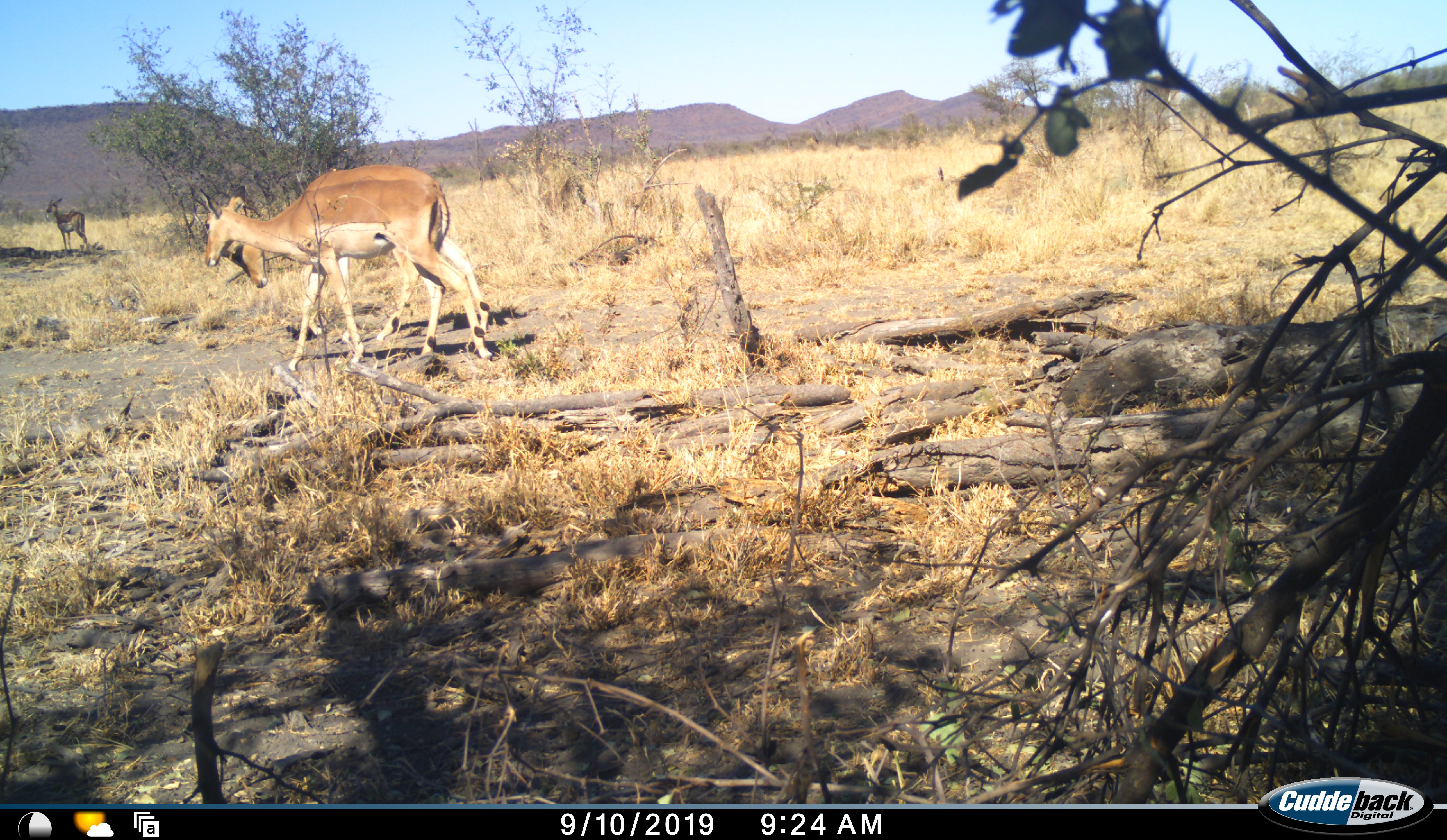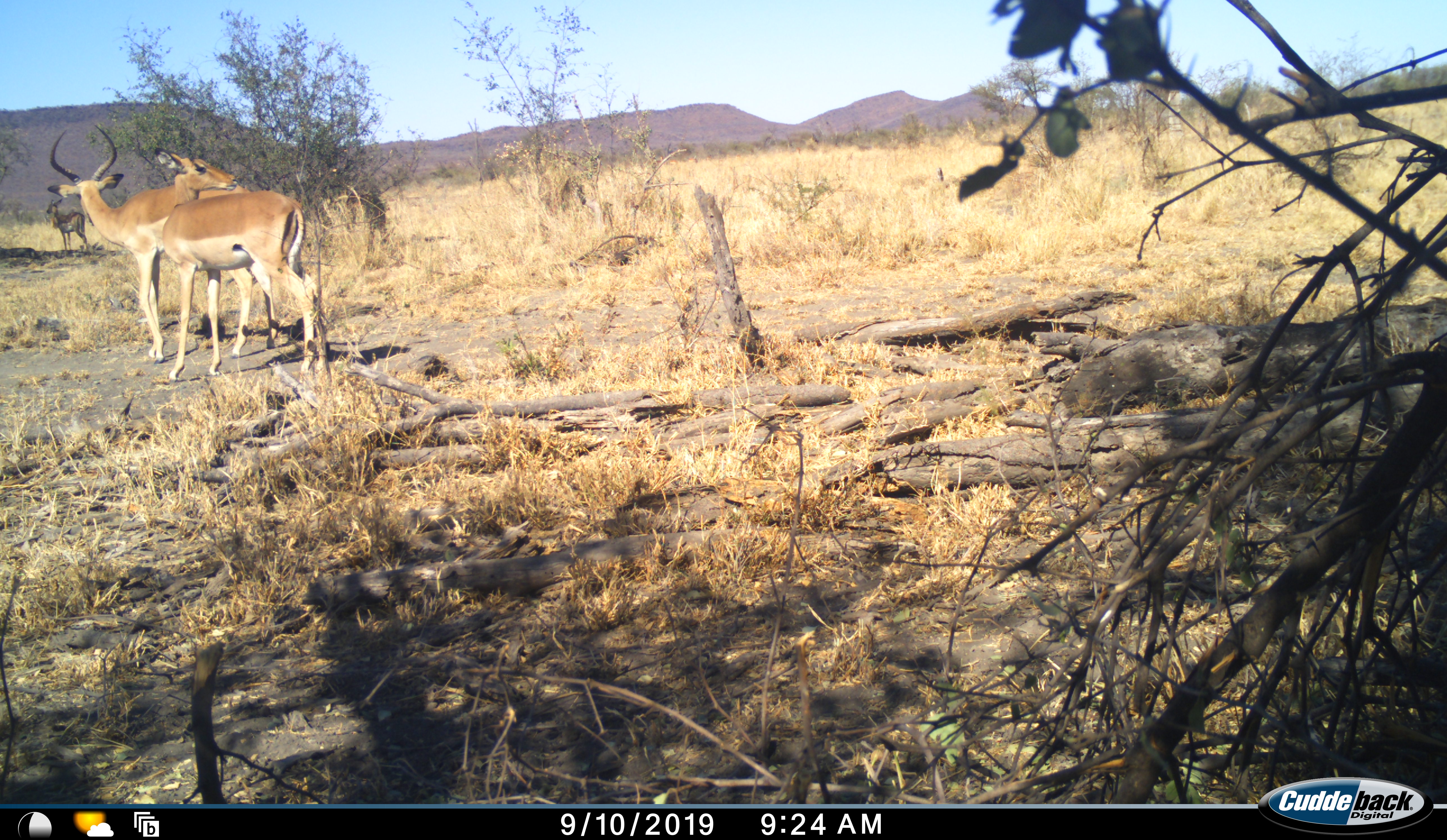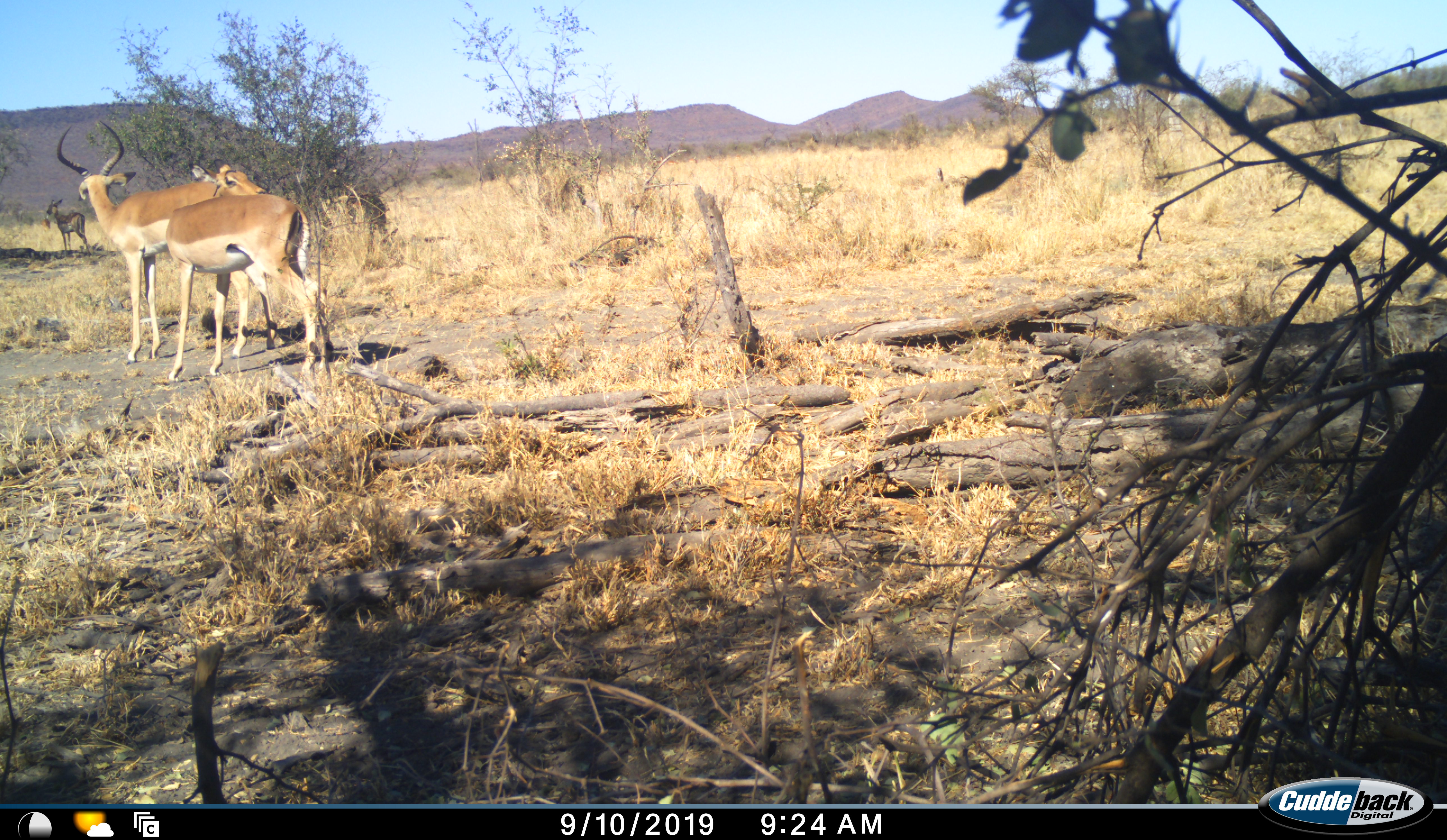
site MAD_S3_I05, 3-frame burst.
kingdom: Animalia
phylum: Chordata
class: Mammalia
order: Artiodactyla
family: Bovidae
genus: Aepyceros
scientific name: Aepyceros melampus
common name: impala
Impala (Aepyceros melampus), count 3. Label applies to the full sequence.